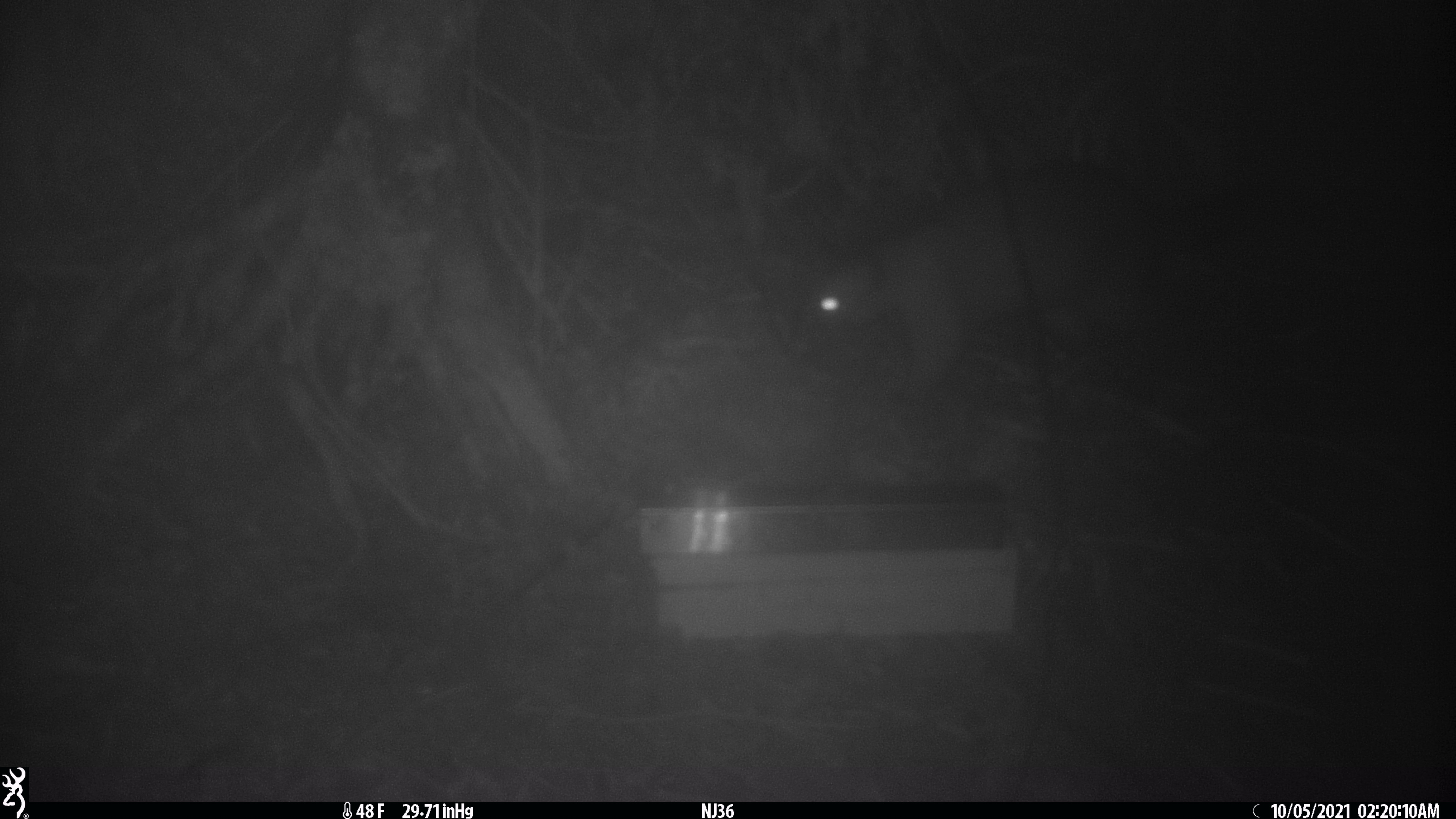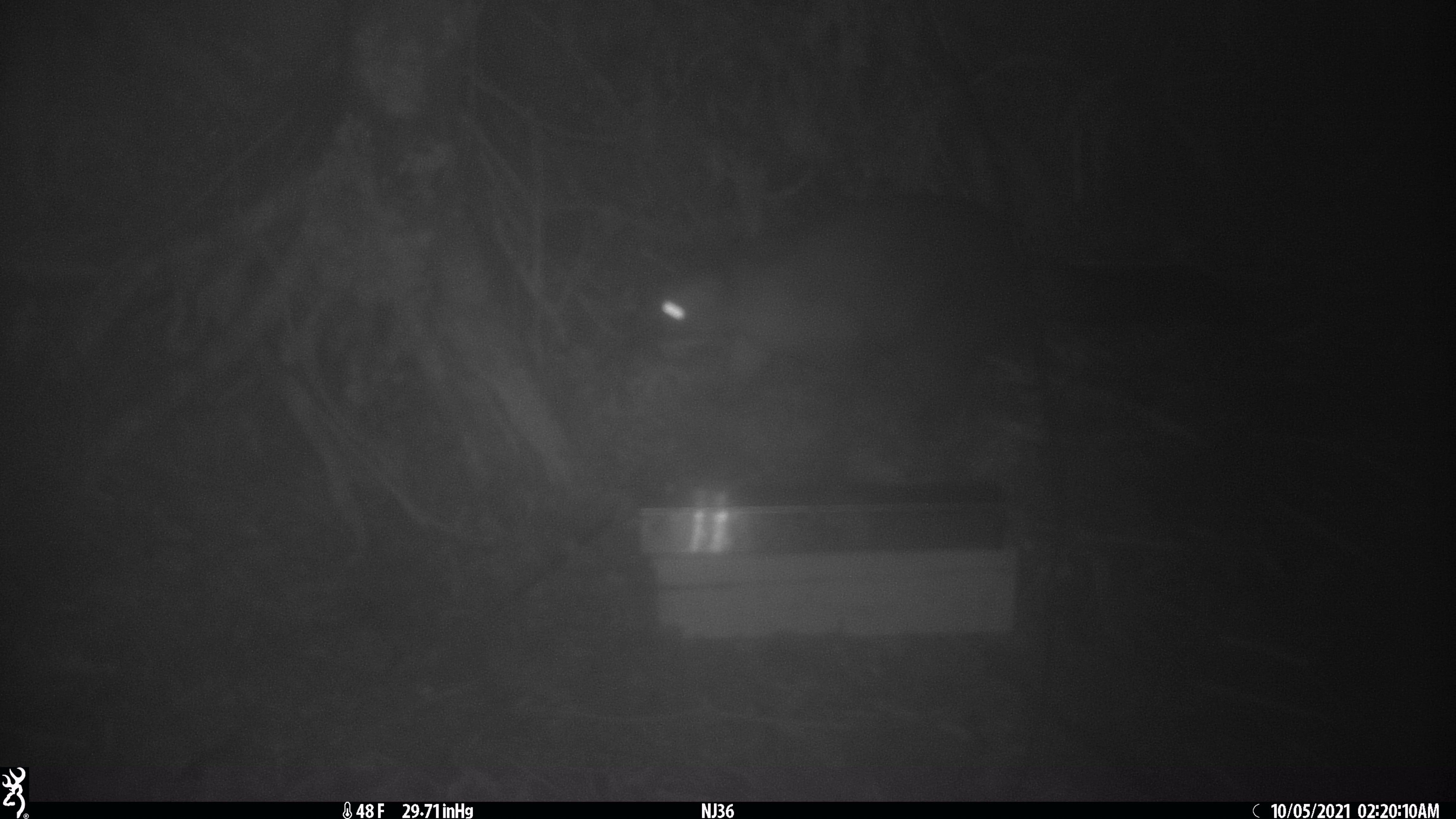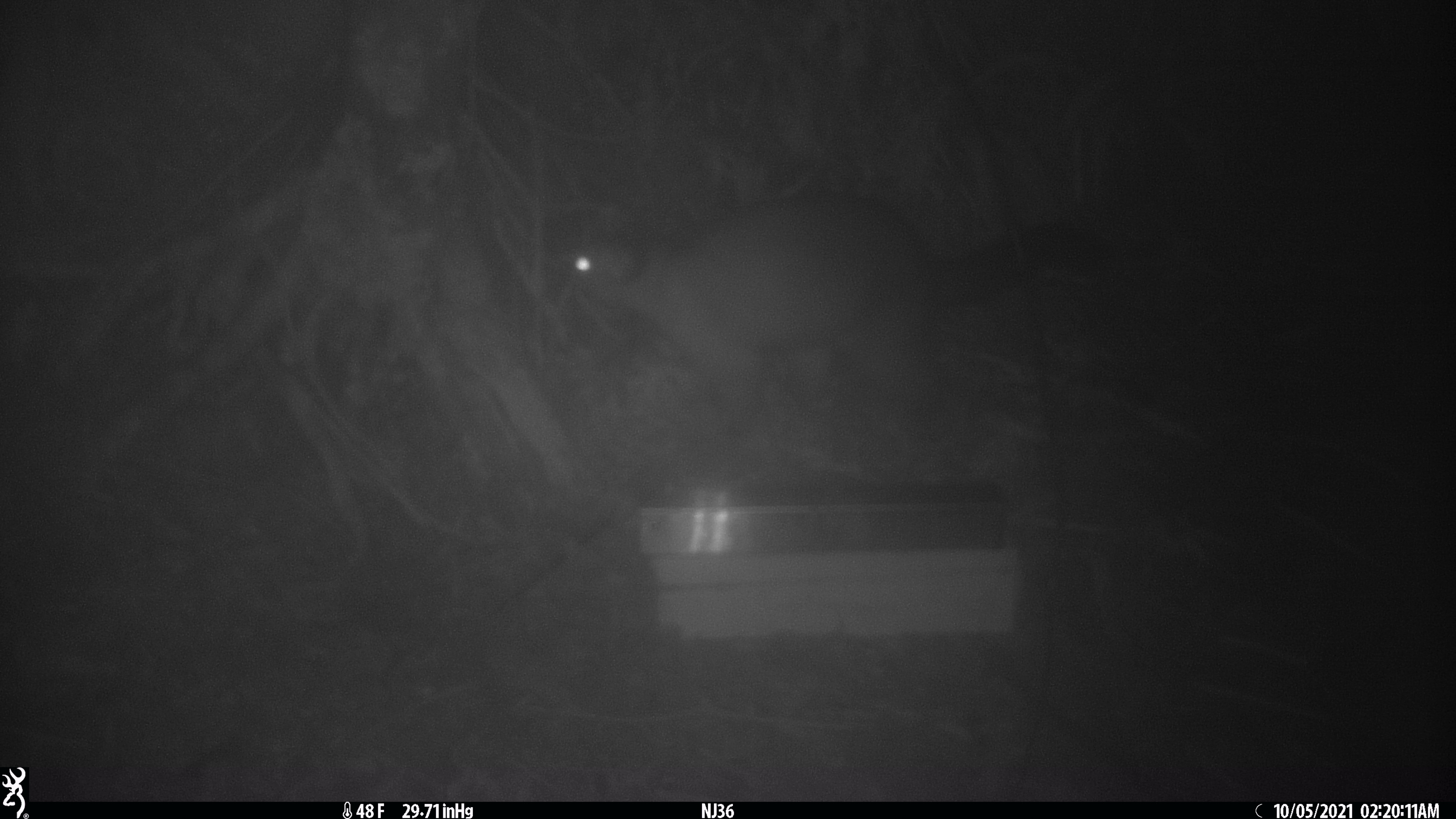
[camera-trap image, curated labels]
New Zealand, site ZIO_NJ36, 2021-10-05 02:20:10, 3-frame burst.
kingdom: Animalia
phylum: Chordata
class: Mammalia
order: Diprotodontia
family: Phalangeridae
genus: Trichosurus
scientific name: Trichosurus vulpecula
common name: common brushtail possum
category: possum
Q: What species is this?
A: Possum (common brushtail possum) (Trichosurus vulpecula).